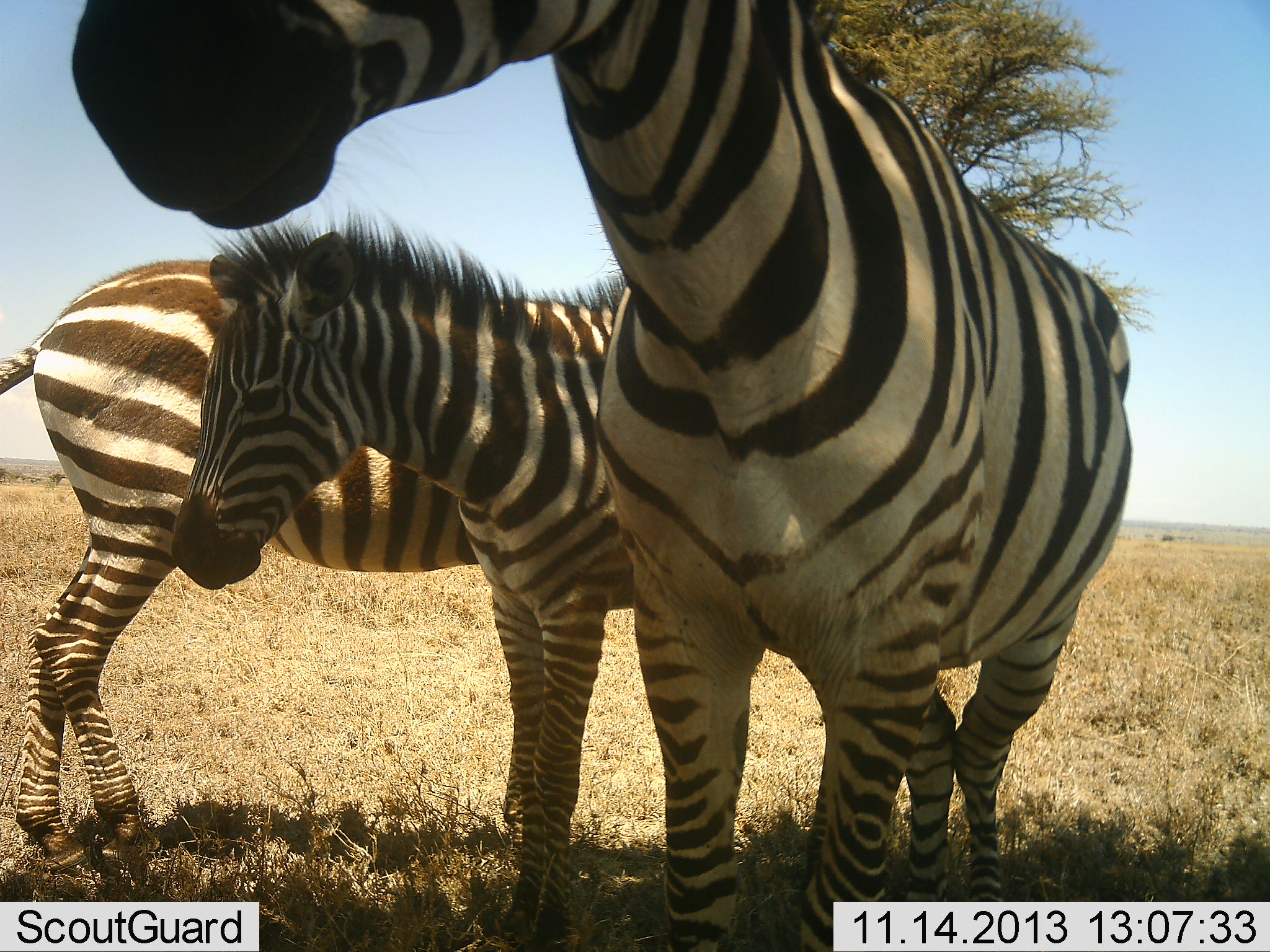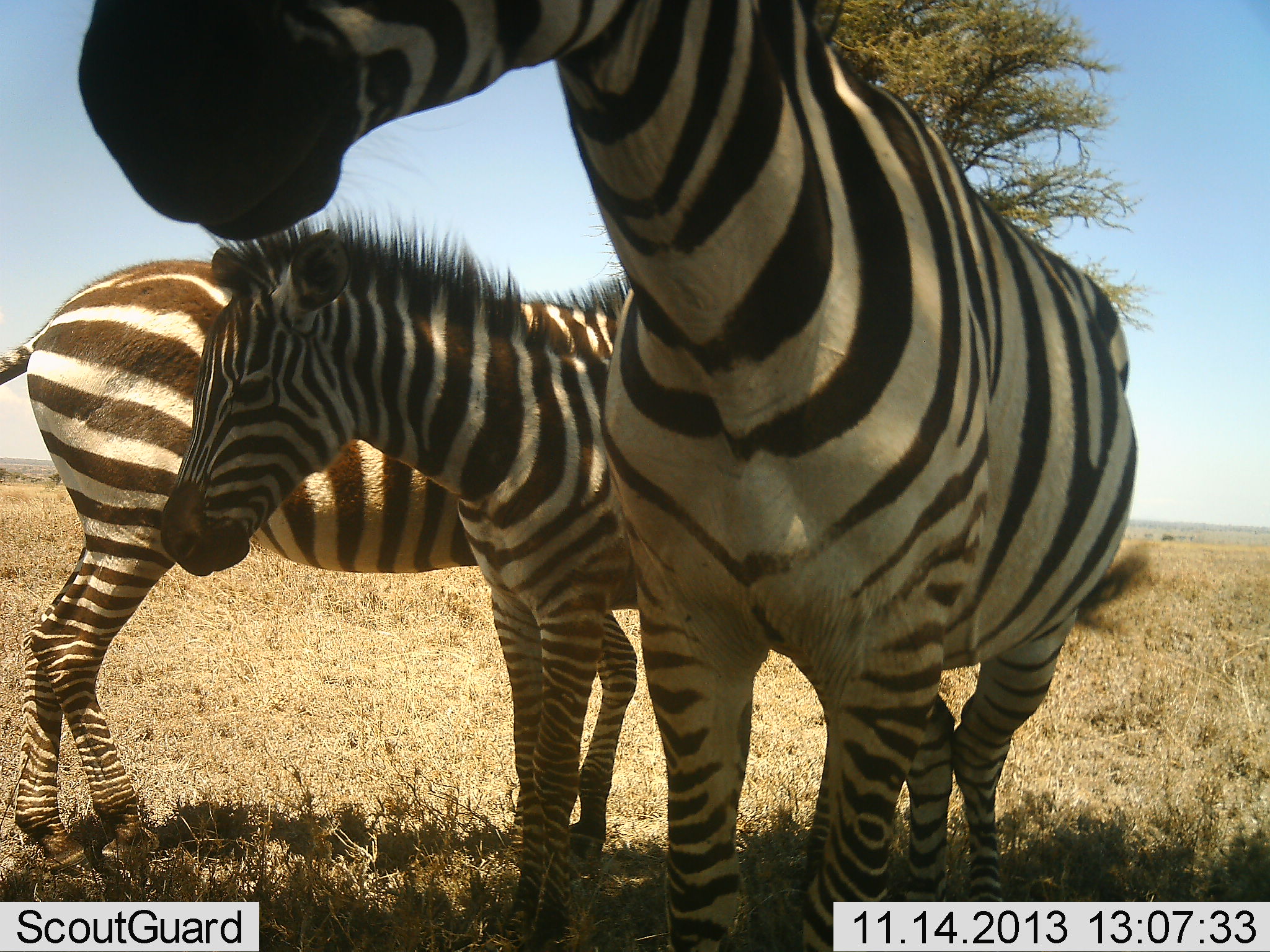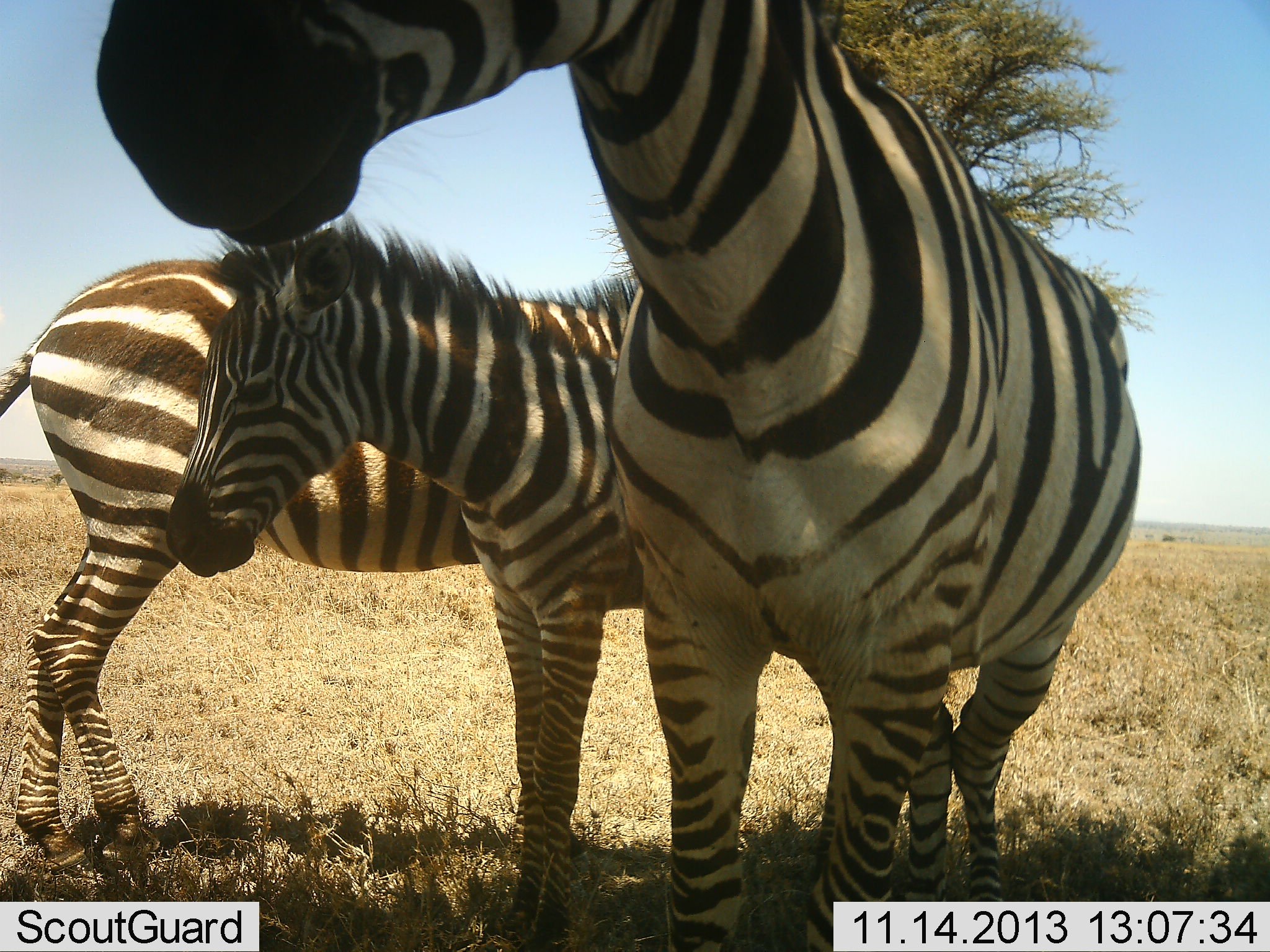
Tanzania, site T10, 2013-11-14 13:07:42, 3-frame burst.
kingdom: Animalia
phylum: Chordata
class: Mammalia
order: Perissodactyla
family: Equidae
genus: Equus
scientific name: Equus quagga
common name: plains zebra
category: zebra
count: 3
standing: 82%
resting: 9%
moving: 9%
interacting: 9%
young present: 36%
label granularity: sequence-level